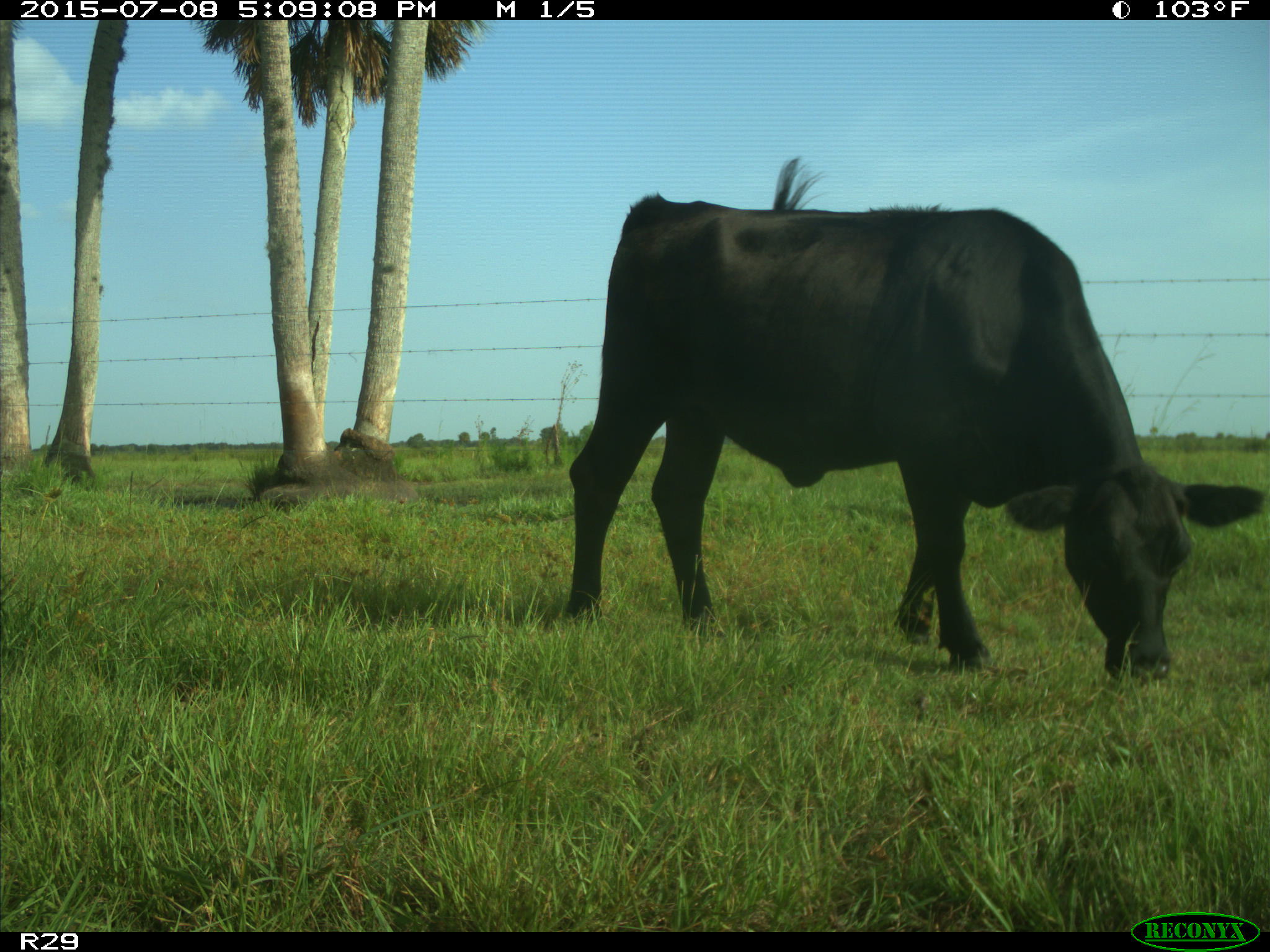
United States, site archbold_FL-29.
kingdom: Animalia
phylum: Chordata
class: Mammalia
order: Artiodactyla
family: Bovidae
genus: Bos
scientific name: Bos taurus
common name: domestic cow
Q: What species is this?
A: Bos taurus (domestic cow).